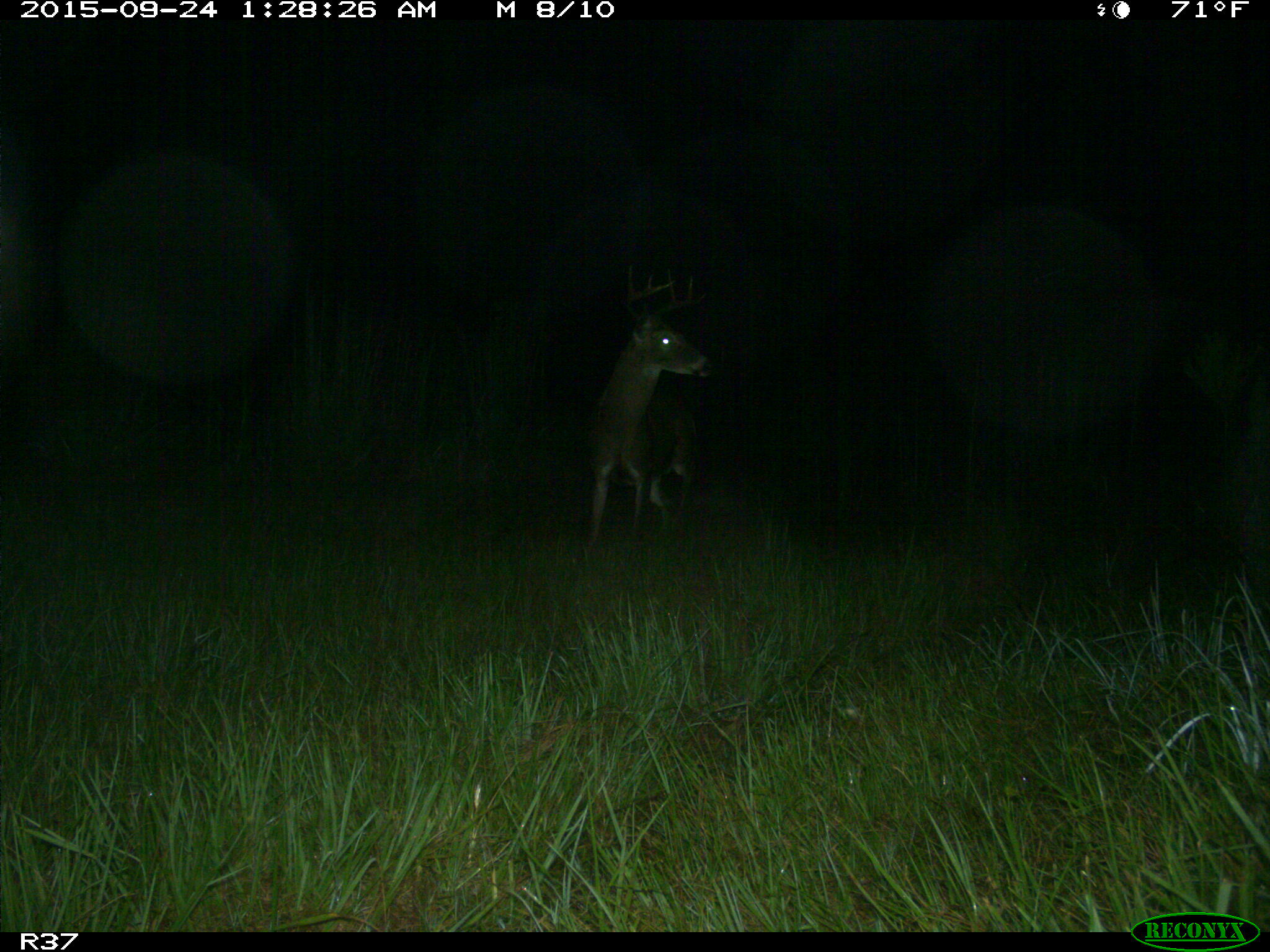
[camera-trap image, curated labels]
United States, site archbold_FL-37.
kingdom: Animalia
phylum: Chordata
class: Mammalia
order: Artiodactyla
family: Cervidae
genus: Odocoileus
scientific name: Odocoileus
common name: deer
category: unidentified deer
Unidentified deer (deer) (Odocoileus).